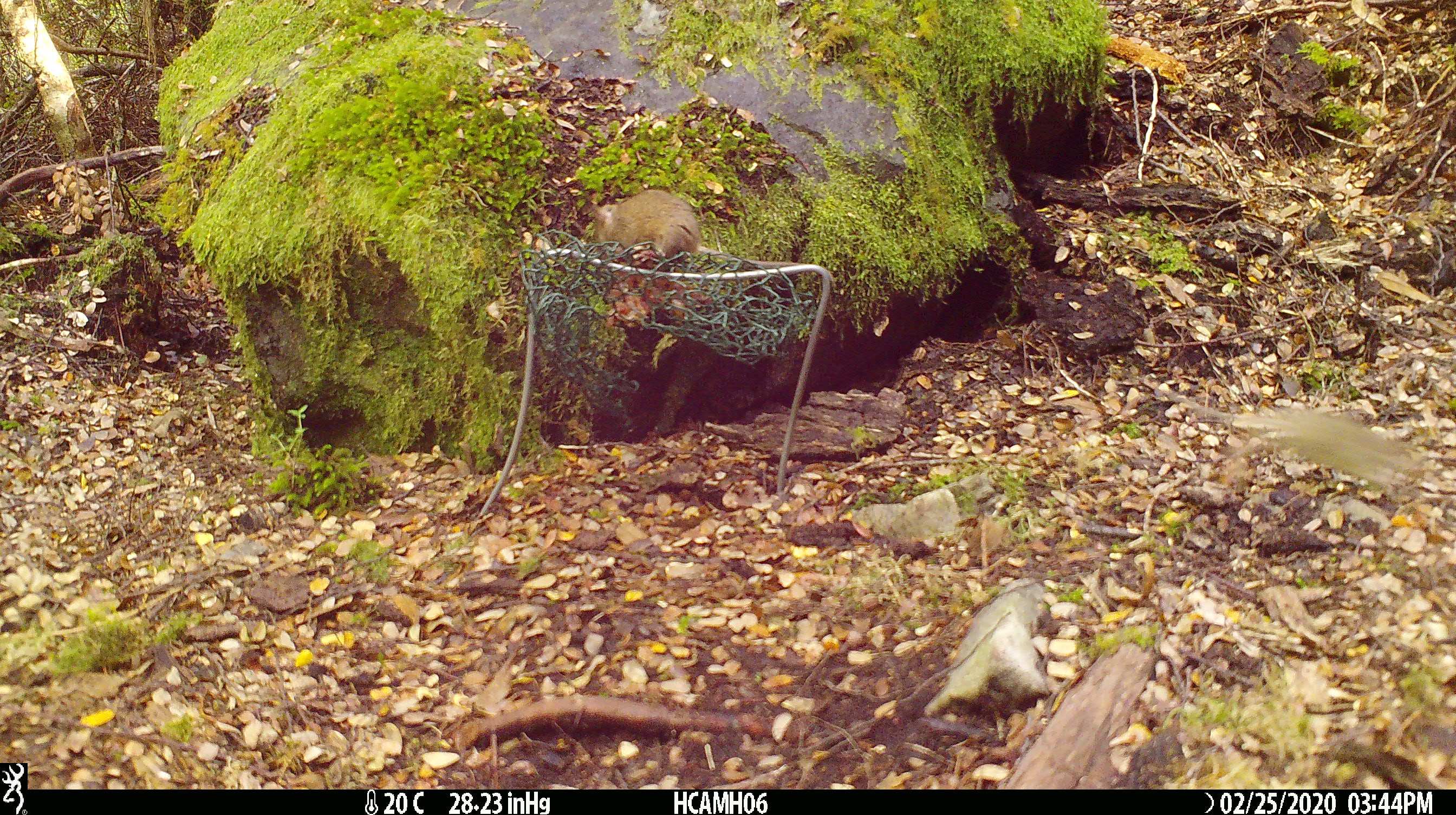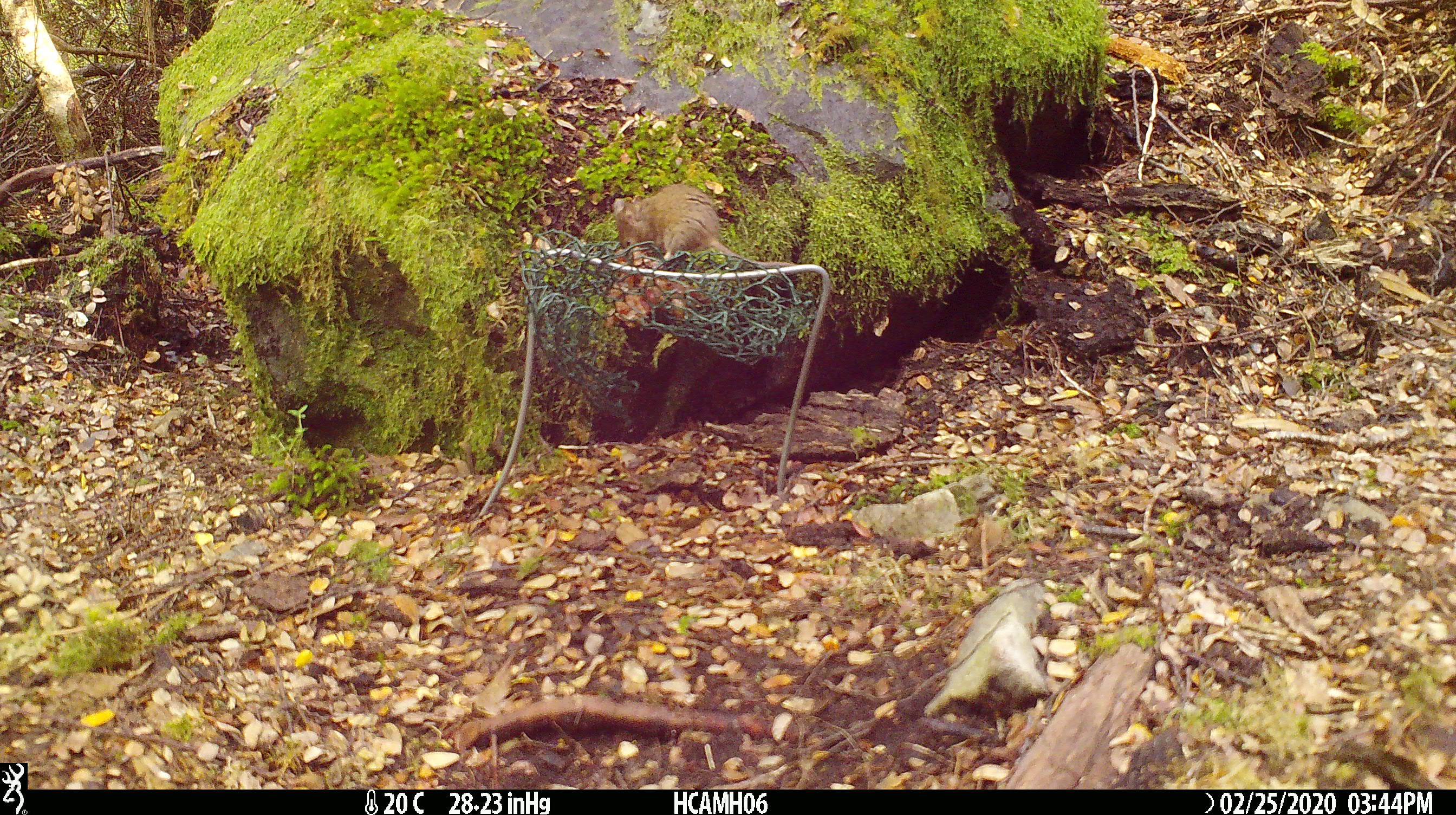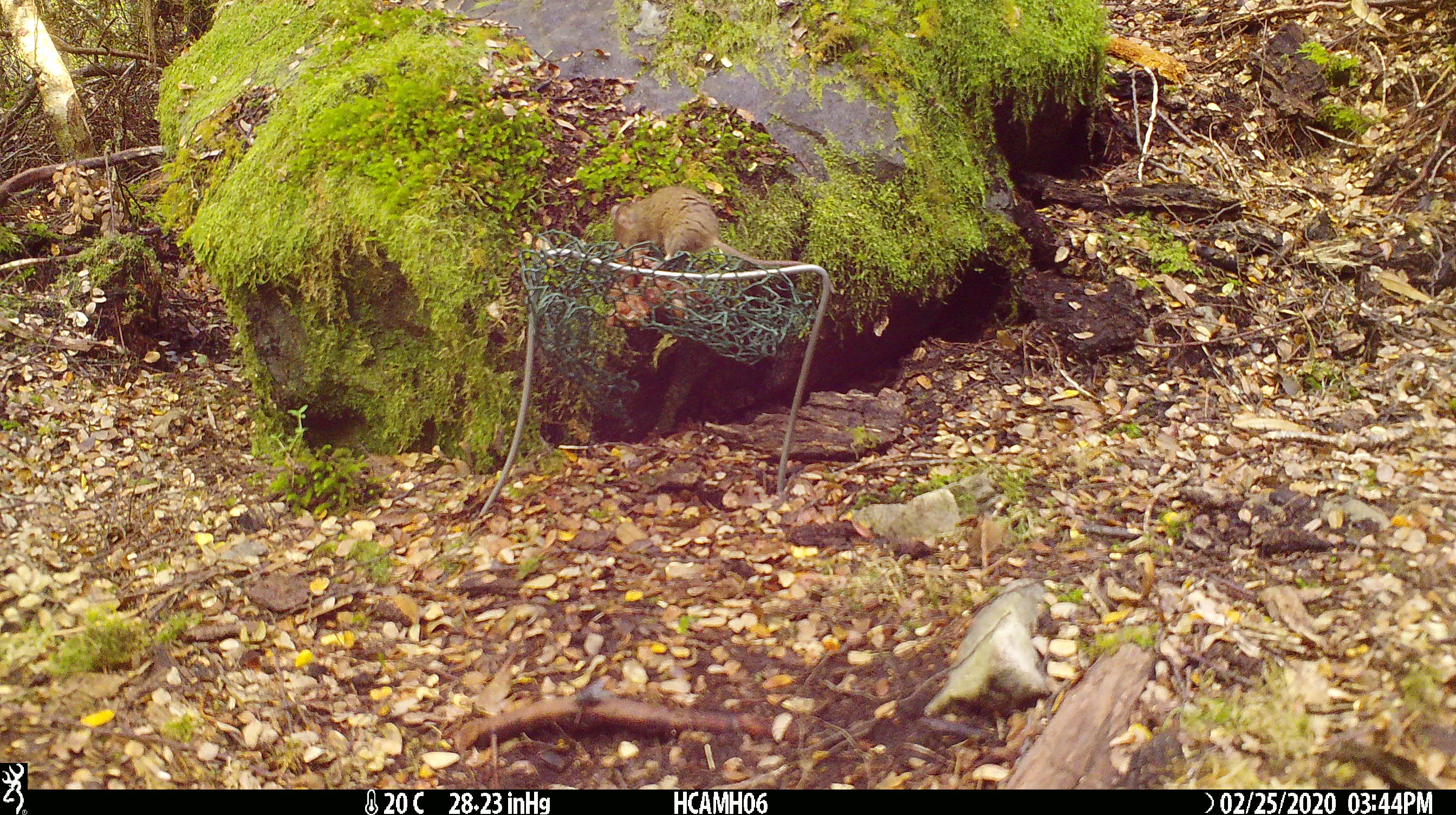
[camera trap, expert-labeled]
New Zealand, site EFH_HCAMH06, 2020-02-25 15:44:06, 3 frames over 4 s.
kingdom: Animalia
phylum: Chordata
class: Mammalia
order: Rodentia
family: Muridae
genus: Mus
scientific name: Mus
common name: mouse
Mouse (Mus).